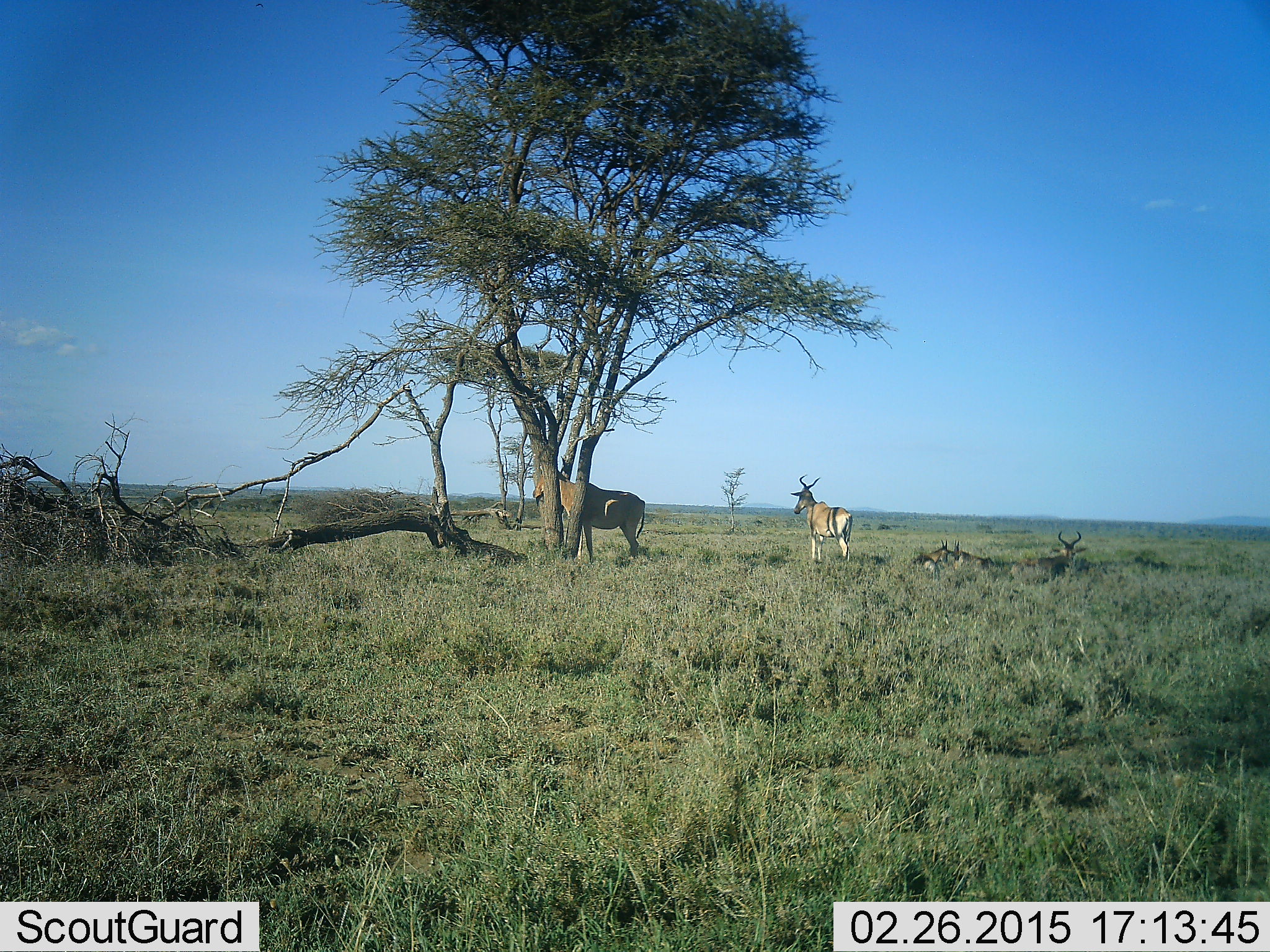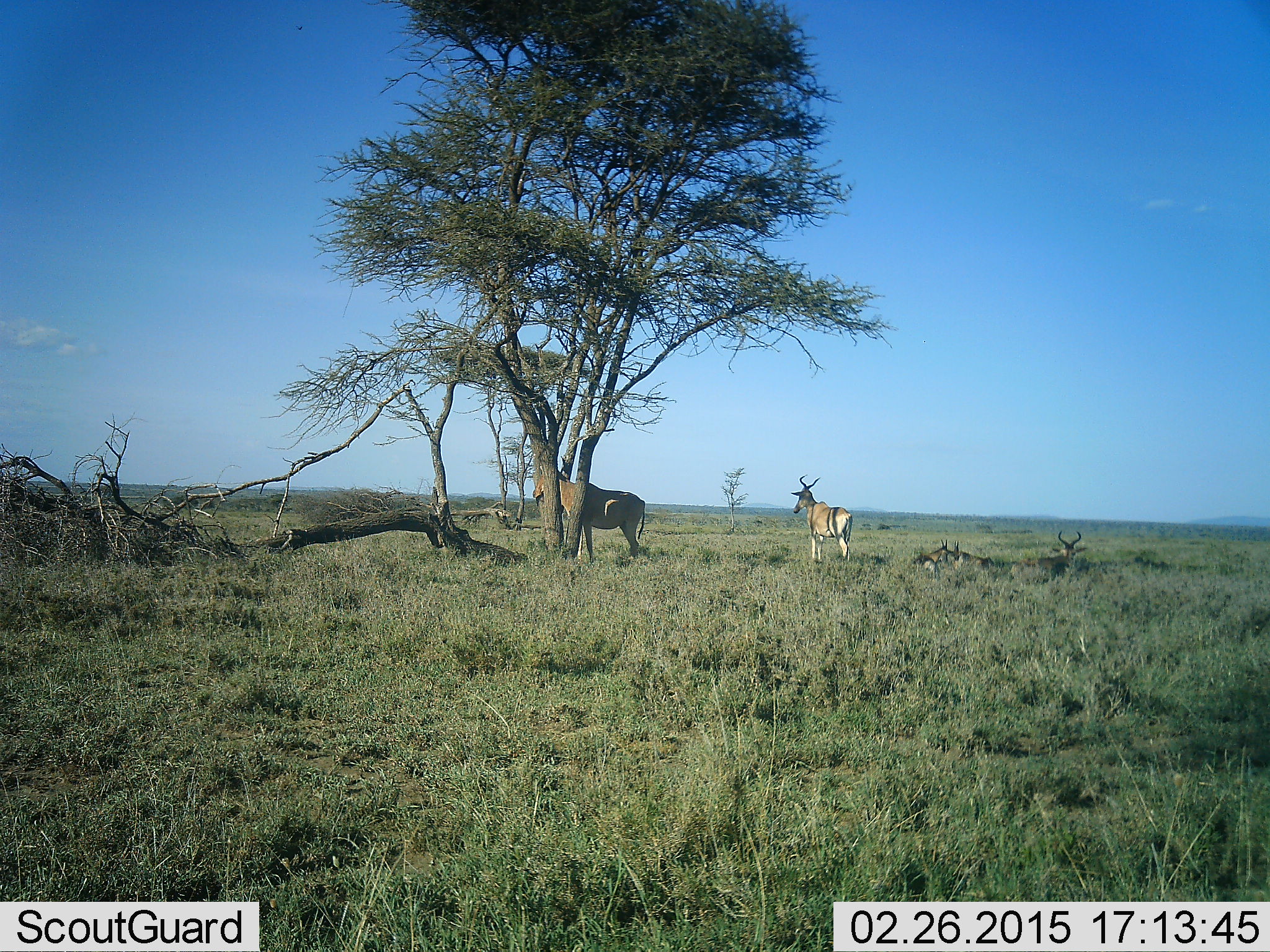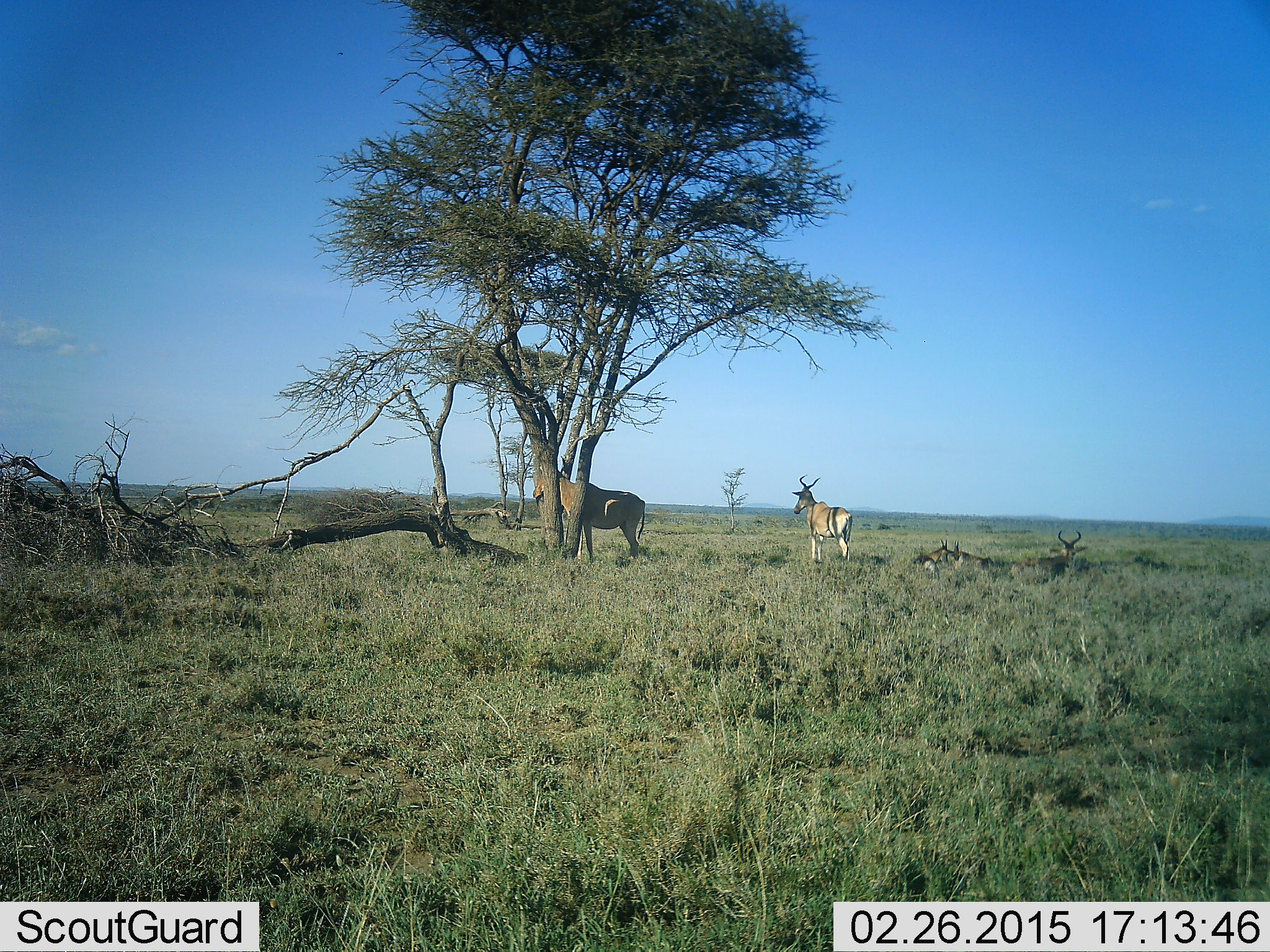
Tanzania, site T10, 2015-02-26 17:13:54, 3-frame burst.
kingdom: Animalia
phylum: Chordata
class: Mammalia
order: Artiodactyla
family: Bovidae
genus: Alcelaphus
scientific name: Alcelaphus buselaphus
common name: hartebeest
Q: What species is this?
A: Hartebeest (Alcelaphus buselaphus).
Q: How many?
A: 4.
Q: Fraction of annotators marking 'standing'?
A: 100%.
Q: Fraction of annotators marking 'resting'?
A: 80%.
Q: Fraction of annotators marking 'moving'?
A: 0%.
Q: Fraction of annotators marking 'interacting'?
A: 0%.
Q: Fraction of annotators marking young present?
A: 10%.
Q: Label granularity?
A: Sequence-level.